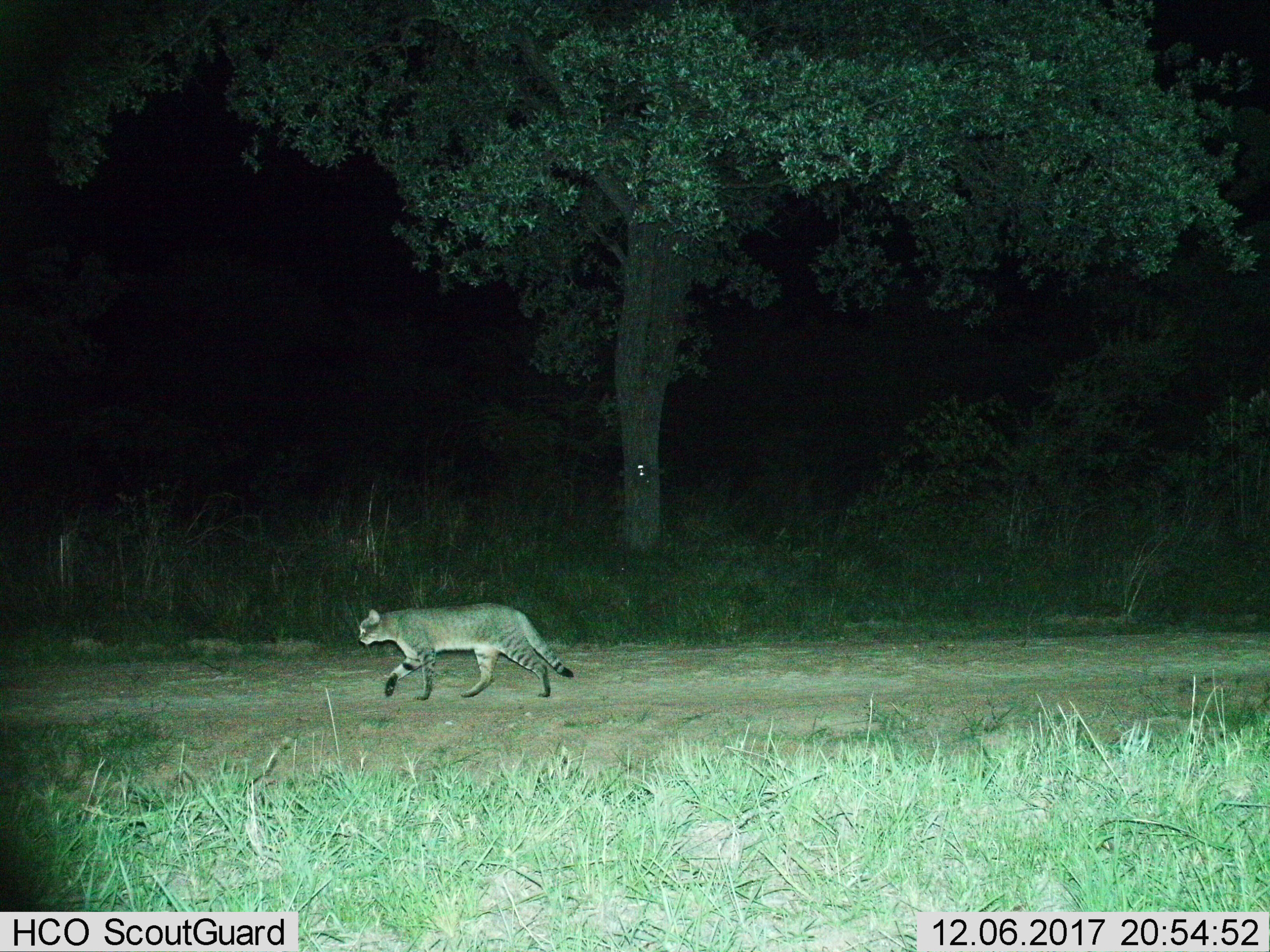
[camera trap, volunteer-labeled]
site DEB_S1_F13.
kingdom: Animalia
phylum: Chordata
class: Mammalia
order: Carnivora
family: Felidae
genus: Felis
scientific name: Felis lybica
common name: african wild cat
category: africanwildcat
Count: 1.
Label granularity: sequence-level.